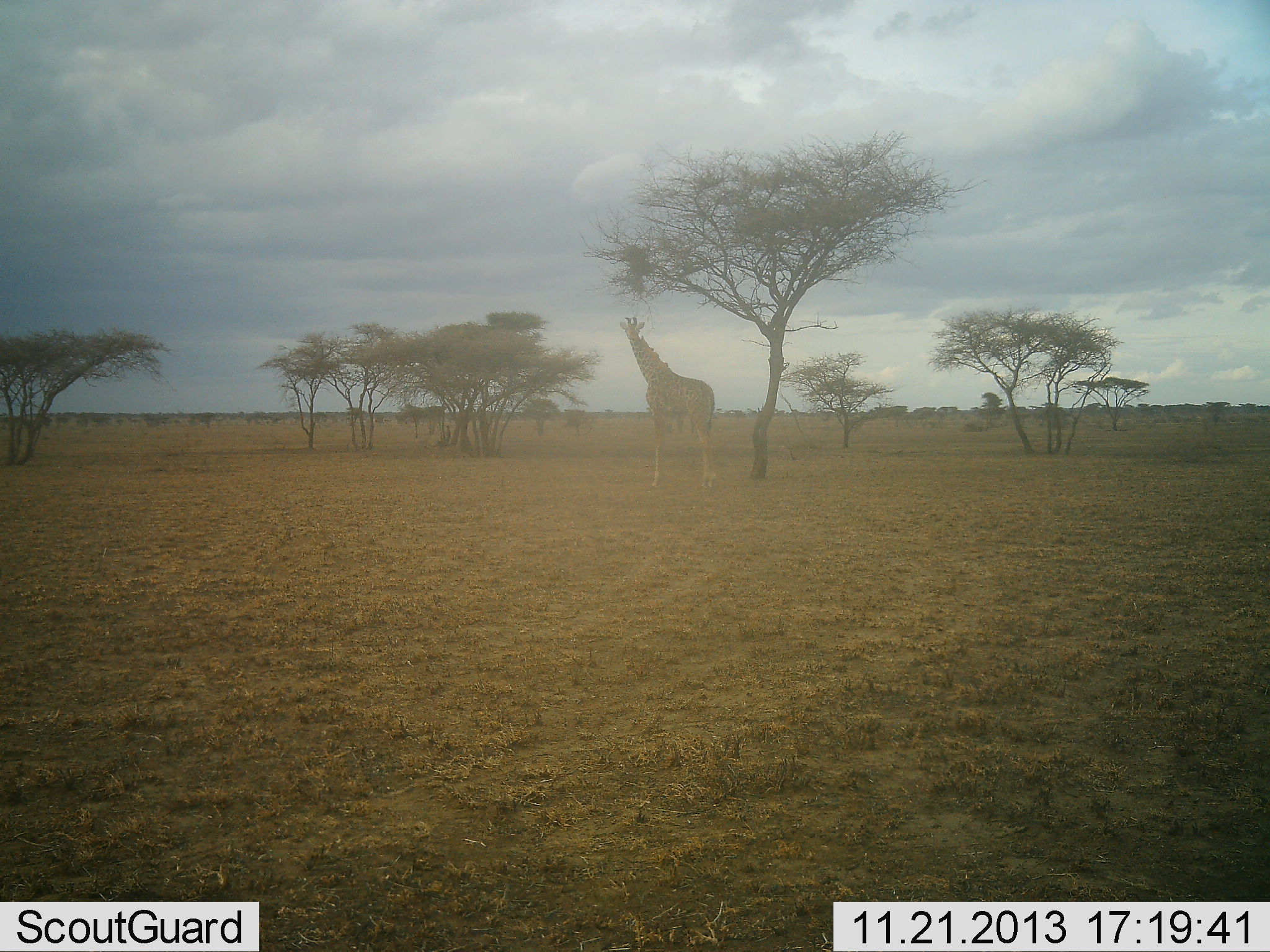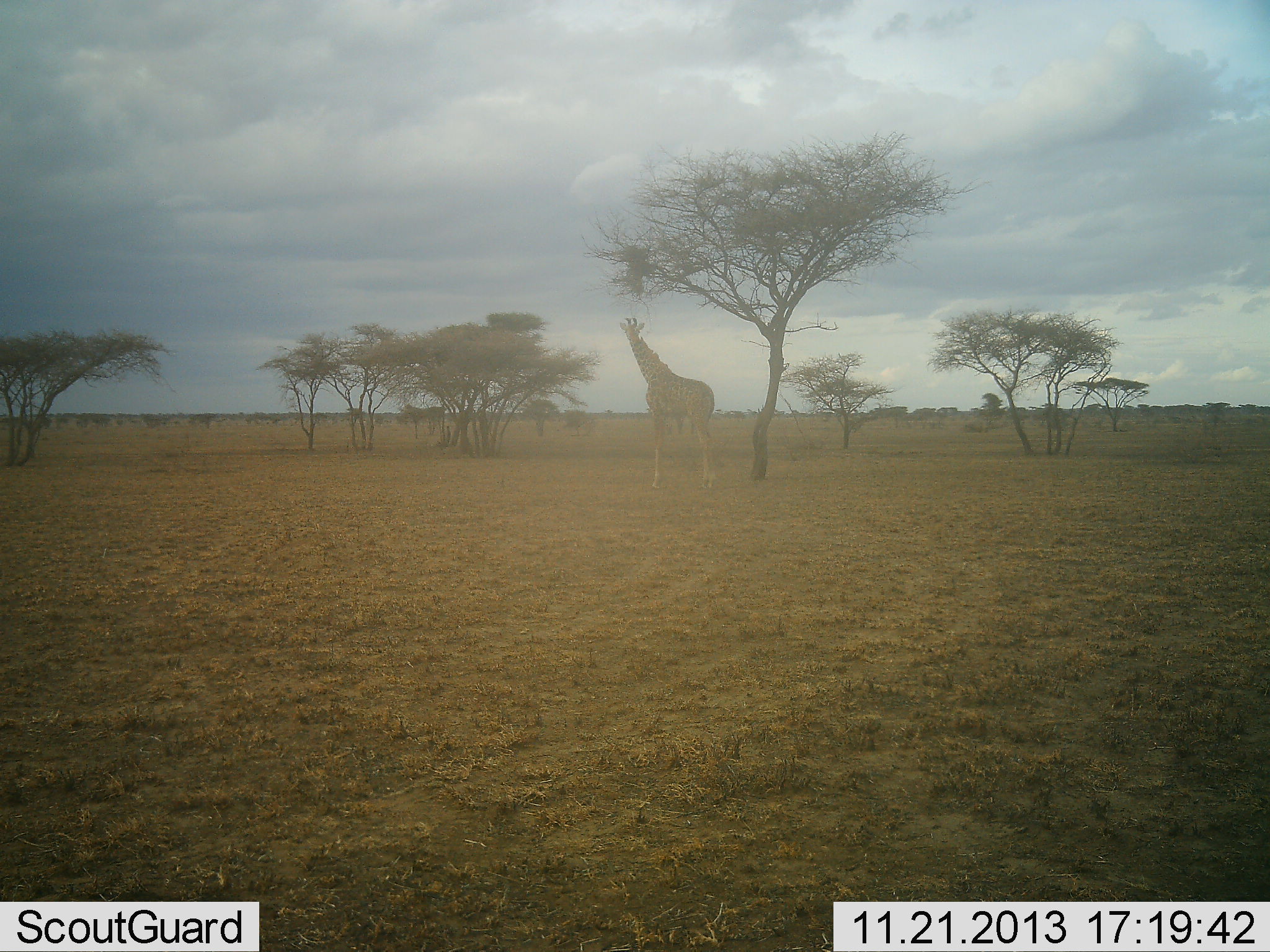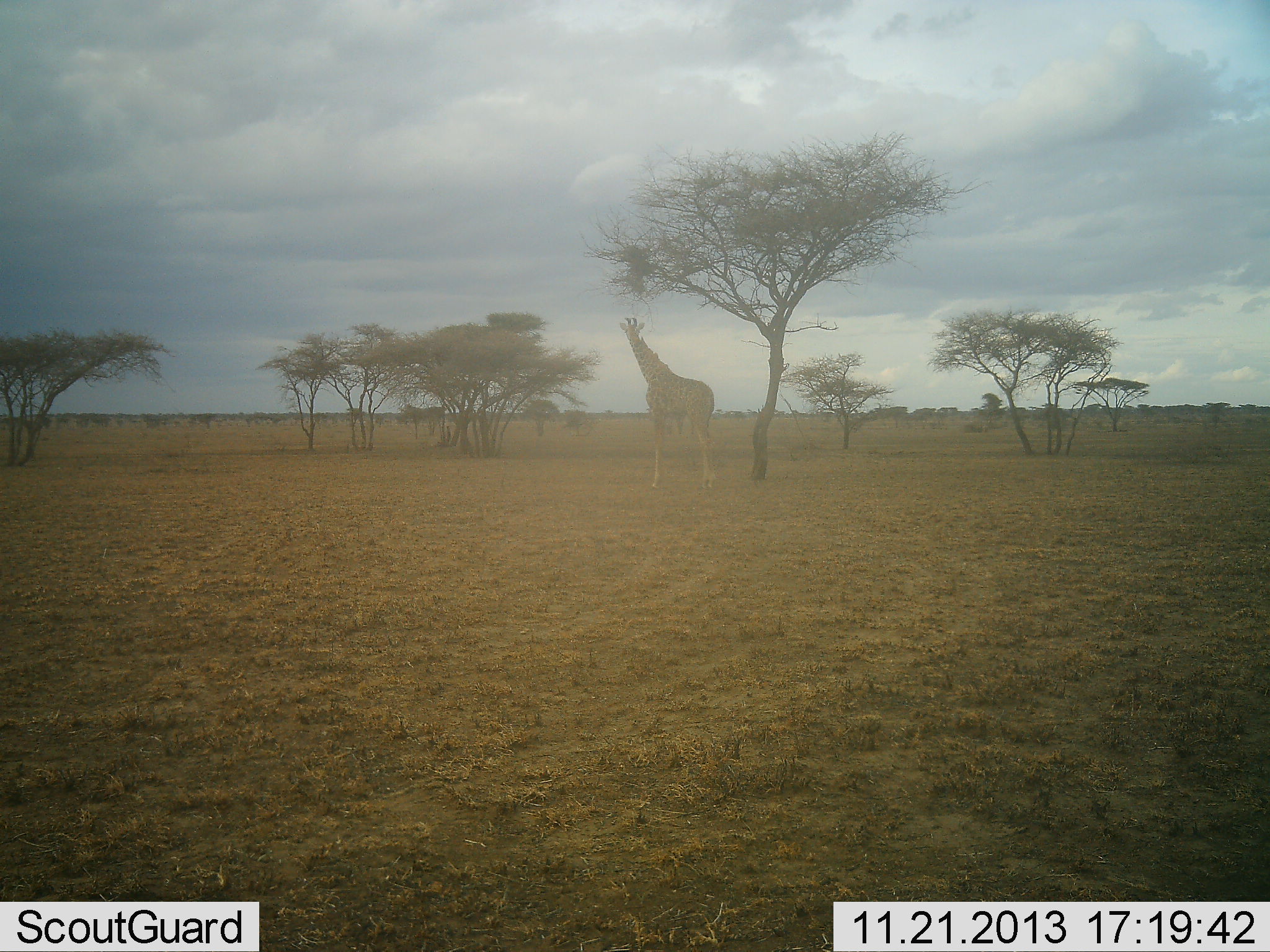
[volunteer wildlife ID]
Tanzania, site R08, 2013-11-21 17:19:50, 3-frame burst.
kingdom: Animalia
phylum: Chordata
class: Mammalia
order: Artiodactyla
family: Giraffidae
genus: Giraffa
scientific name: Giraffa camelopardalis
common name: giraffe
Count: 1.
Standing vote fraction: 90%.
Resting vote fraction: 0%.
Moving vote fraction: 0%.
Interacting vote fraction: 0%.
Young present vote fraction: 0%.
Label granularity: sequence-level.